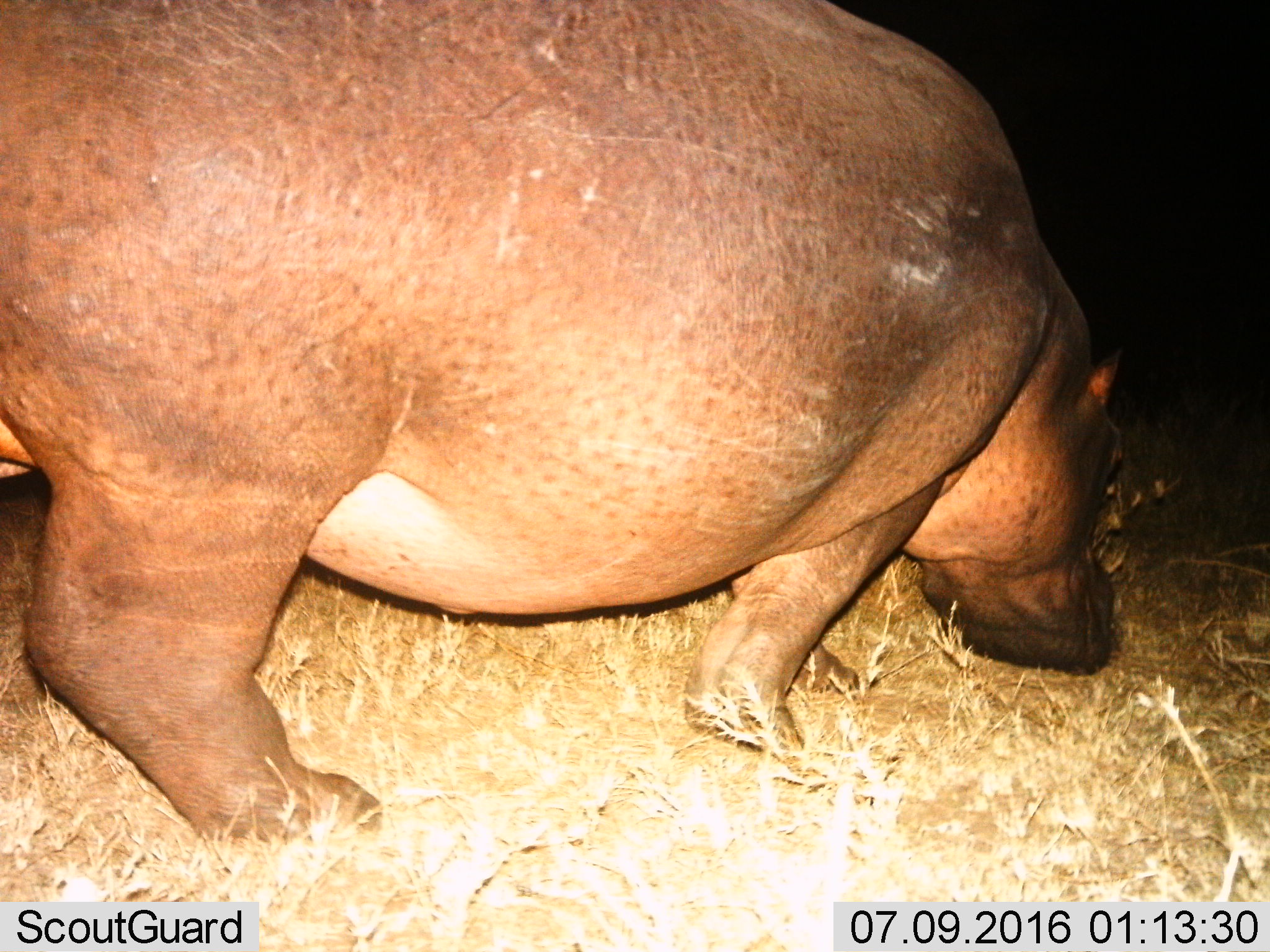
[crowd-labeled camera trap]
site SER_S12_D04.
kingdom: Animalia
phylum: Chordata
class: Mammalia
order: Artiodactyla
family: Hippopotamidae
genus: Hippopotamus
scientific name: Hippopotamus amphibius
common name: hippopotamus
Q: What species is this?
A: Hippopotamus (Hippopotamus amphibius).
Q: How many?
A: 1.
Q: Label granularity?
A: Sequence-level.